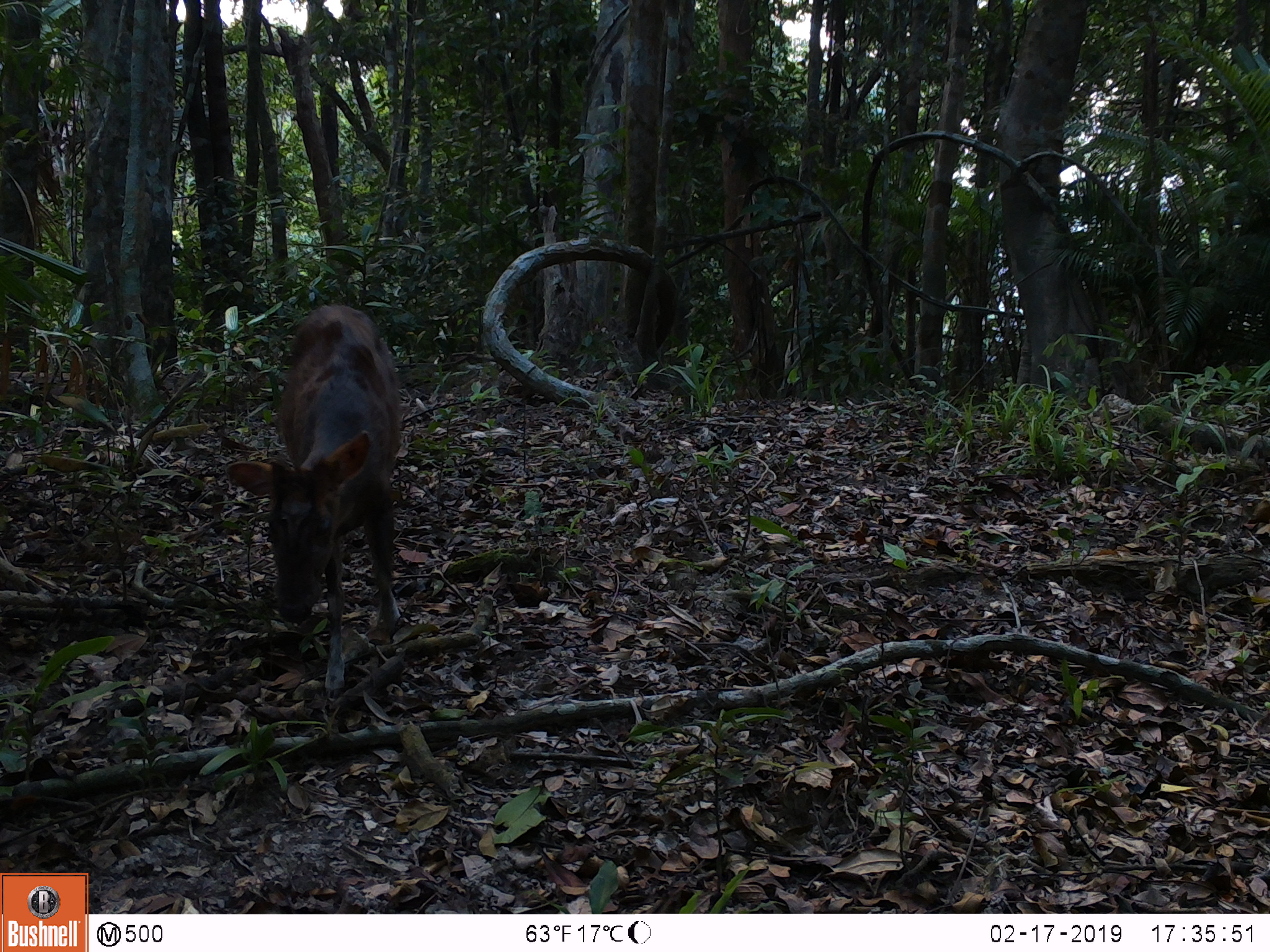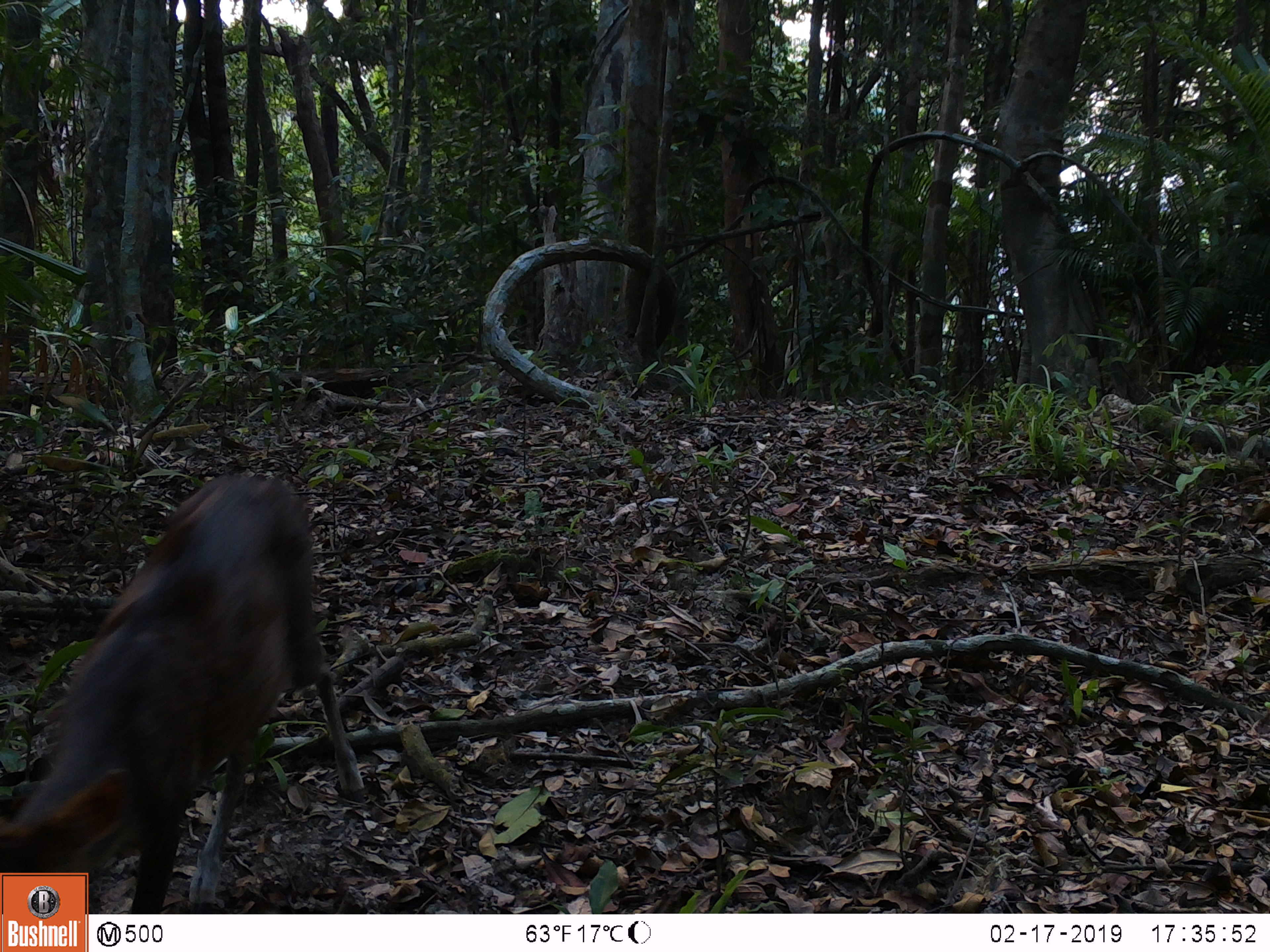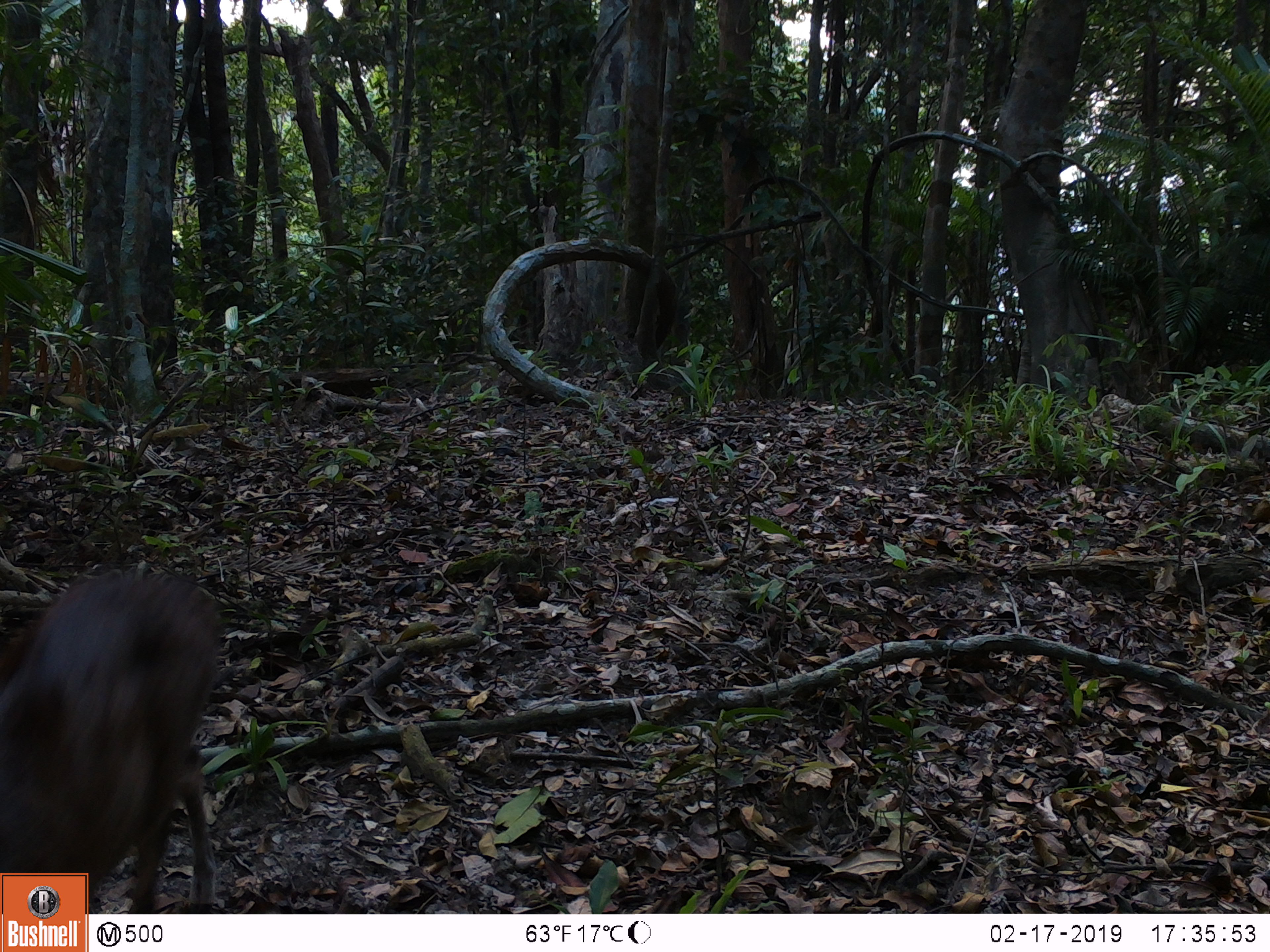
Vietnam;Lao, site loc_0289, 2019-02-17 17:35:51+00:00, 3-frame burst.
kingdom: Animalia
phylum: Chordata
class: Mammalia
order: Artiodactyla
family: Cervidae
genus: Muntiacus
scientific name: Muntiacus rooseveltorum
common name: roosevelt's muntjac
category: roosevelts muntjac group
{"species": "roosevelts muntjac group (roosevelt's muntjac) (Muntiacus rooseveltorum)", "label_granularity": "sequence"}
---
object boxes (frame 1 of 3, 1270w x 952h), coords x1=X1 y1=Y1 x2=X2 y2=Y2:
roosevelts muntjac group: x1=225 y1=303 x2=403 y2=703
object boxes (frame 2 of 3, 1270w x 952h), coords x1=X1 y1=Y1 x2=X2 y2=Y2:
roosevelts muntjac group: x1=0 y1=471 x2=364 y2=914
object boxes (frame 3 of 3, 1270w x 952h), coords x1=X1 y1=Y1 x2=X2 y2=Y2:
roosevelts muntjac group: x1=0 y1=572 x2=223 y2=914